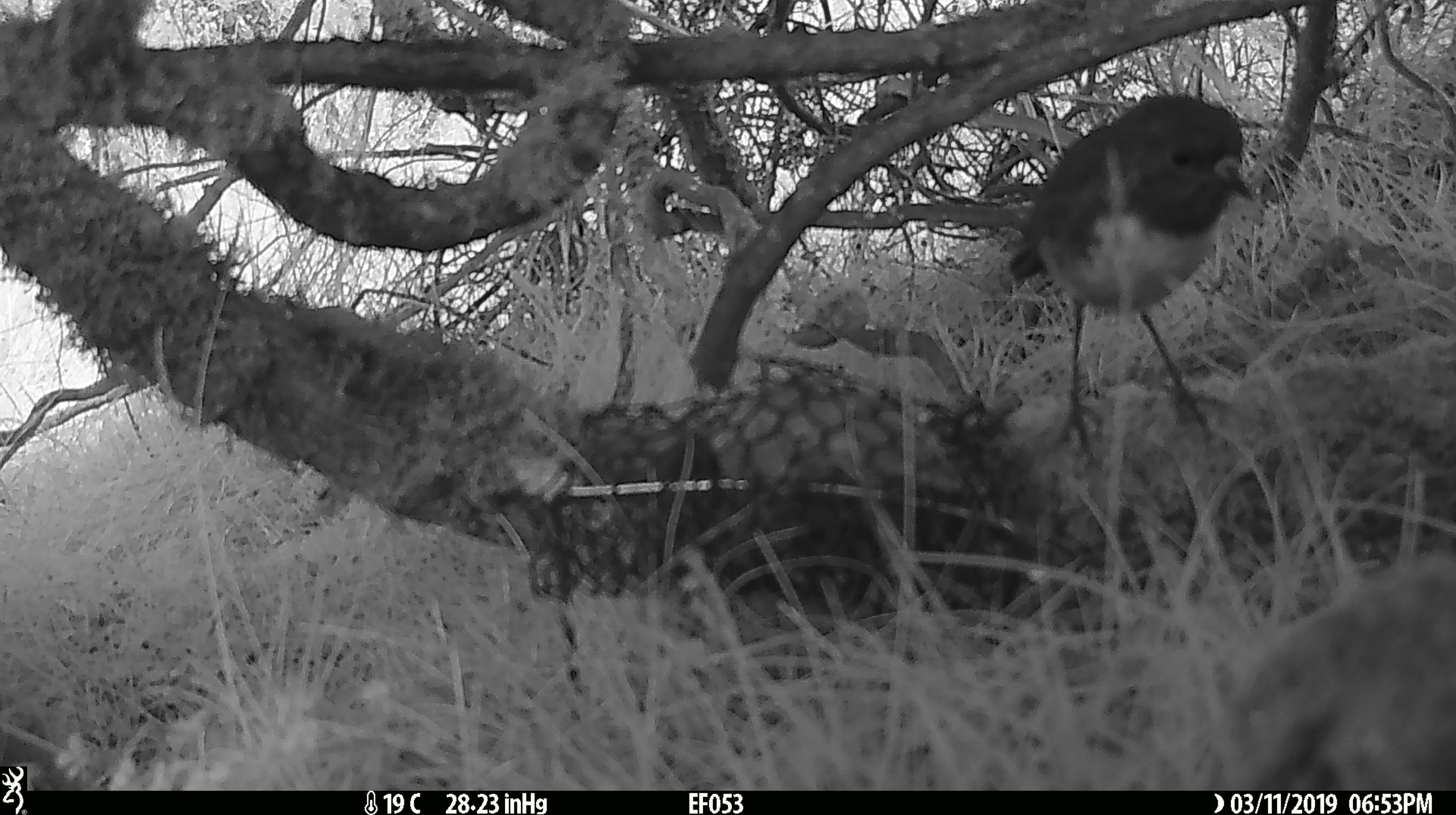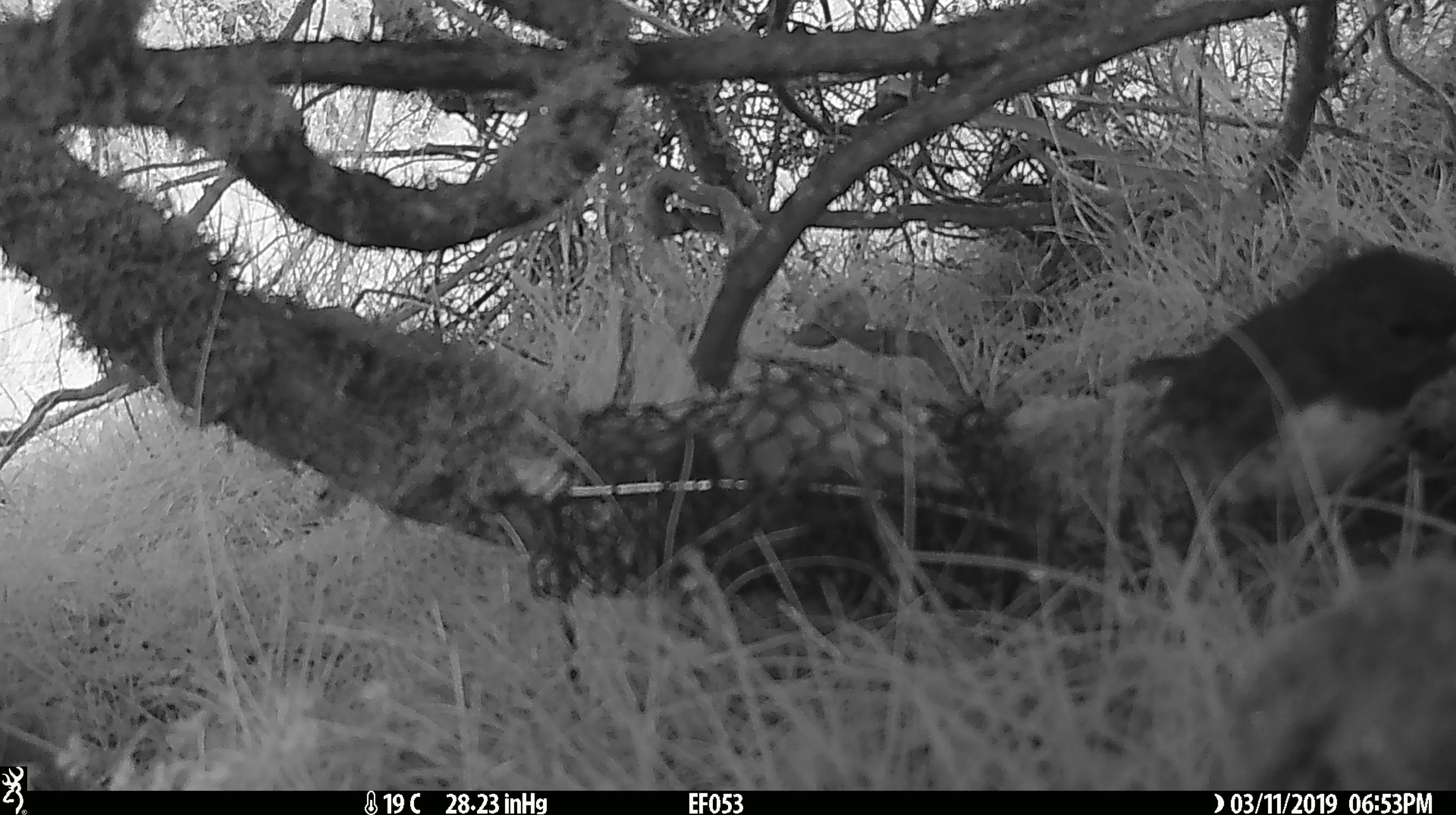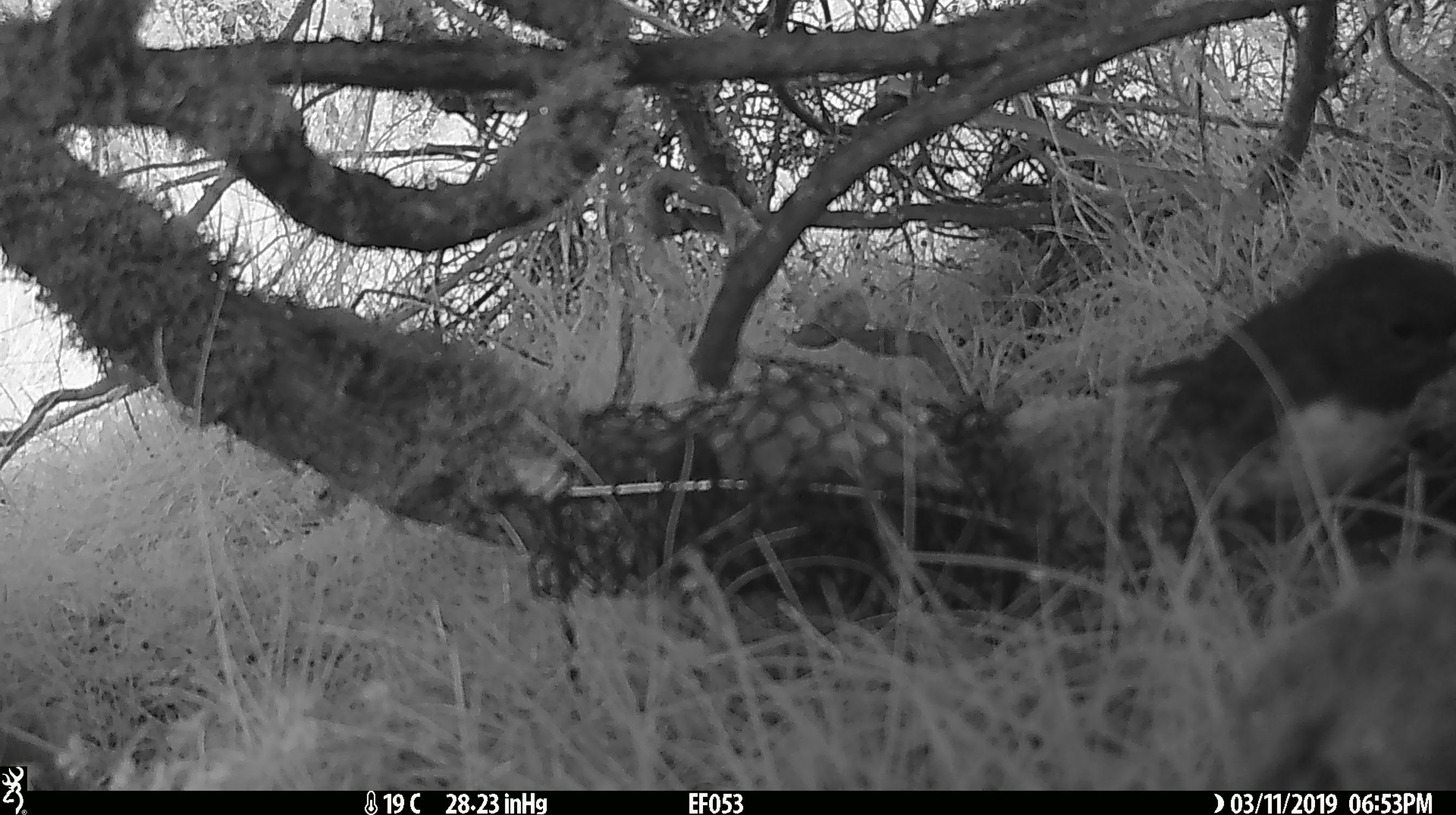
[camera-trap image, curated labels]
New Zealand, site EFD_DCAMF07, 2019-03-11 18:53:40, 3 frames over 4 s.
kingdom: Animalia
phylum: Chordata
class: Aves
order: Passeriformes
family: Petroicidae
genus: Petroica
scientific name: Petroica australis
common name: new zealand robin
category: robin